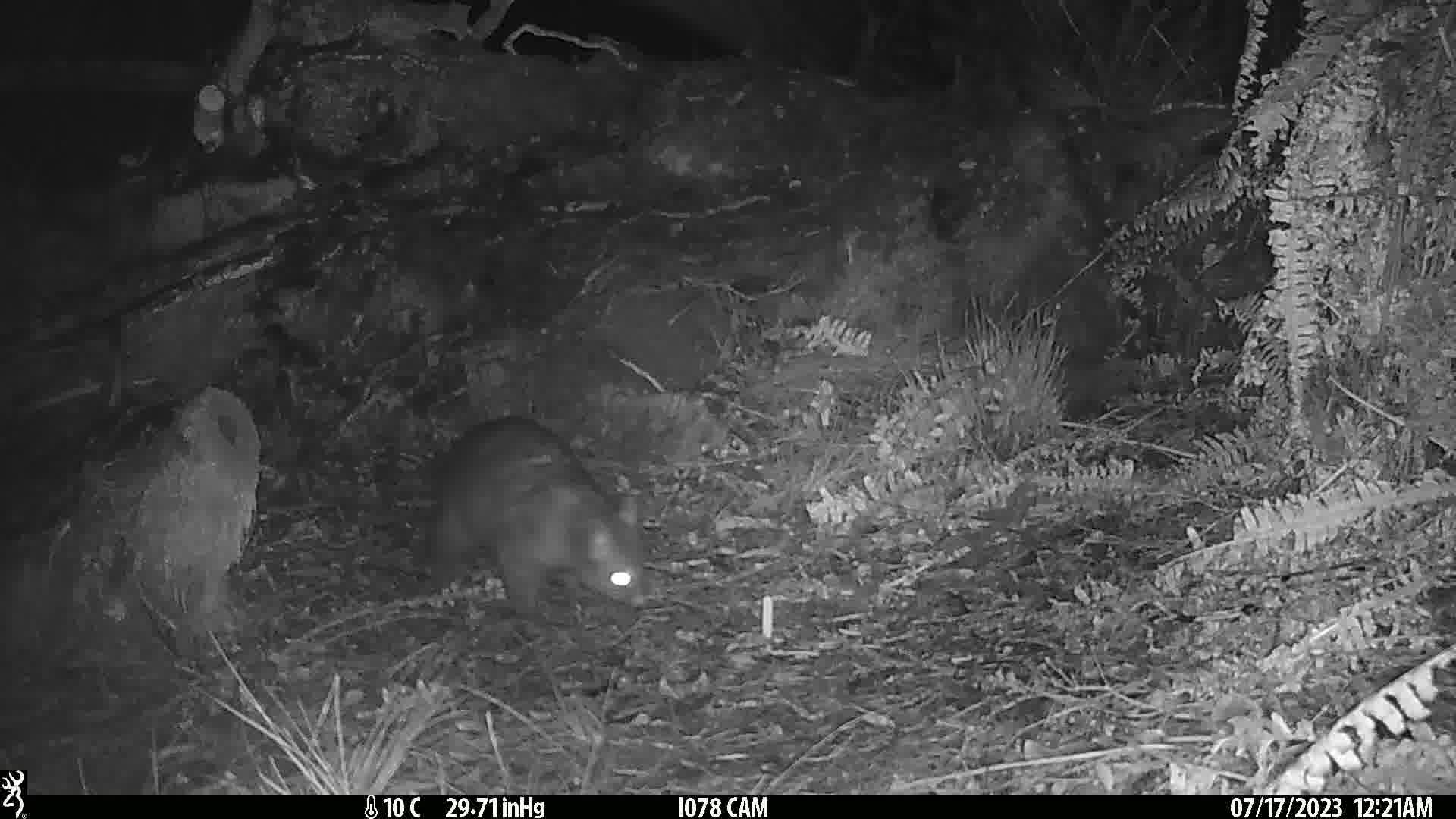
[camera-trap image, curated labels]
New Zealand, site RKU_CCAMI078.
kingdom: Animalia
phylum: Chordata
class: Mammalia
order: Diprotodontia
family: Phalangeridae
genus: Trichosurus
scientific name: Trichosurus vulpecula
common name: common brushtail possum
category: possum